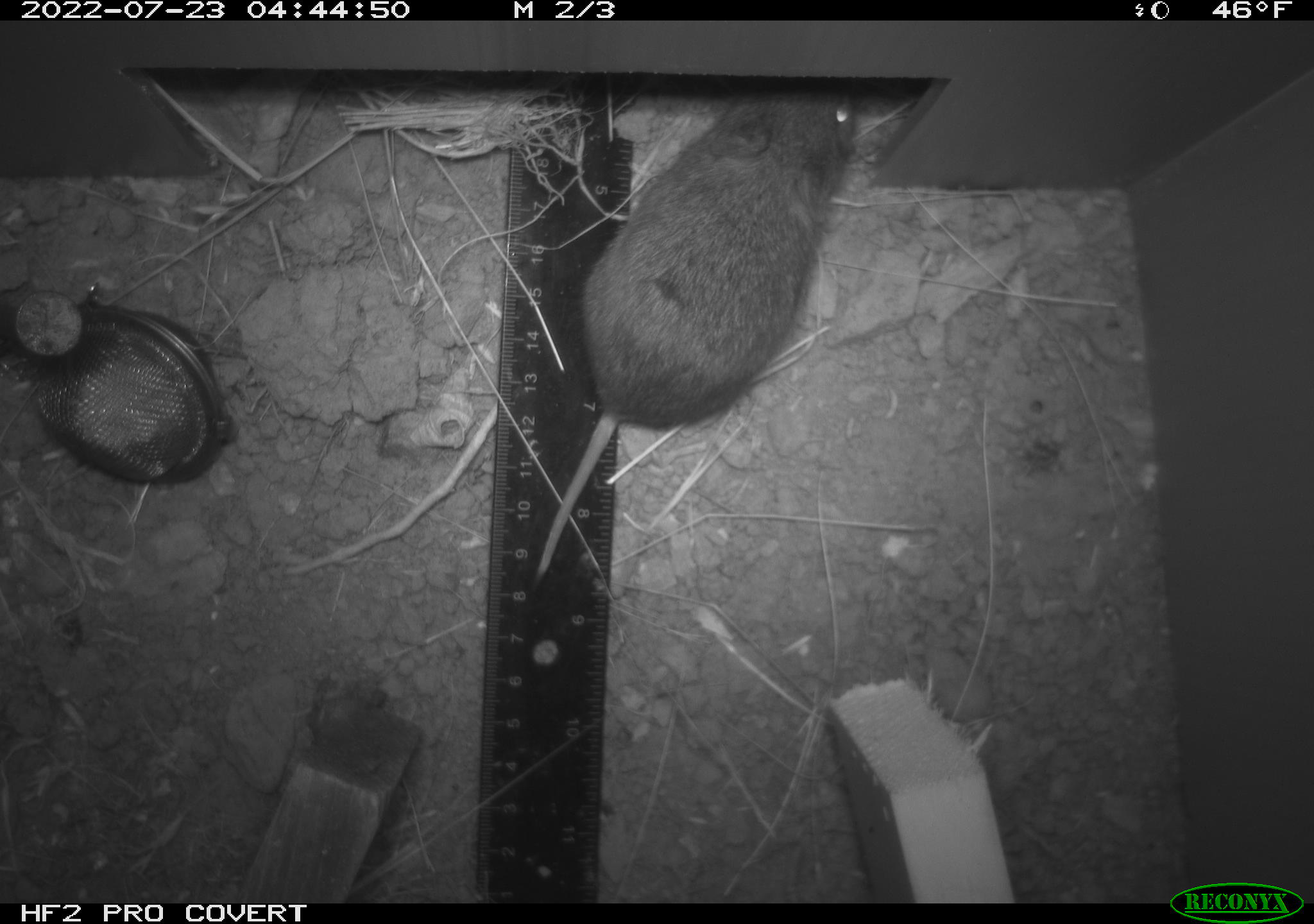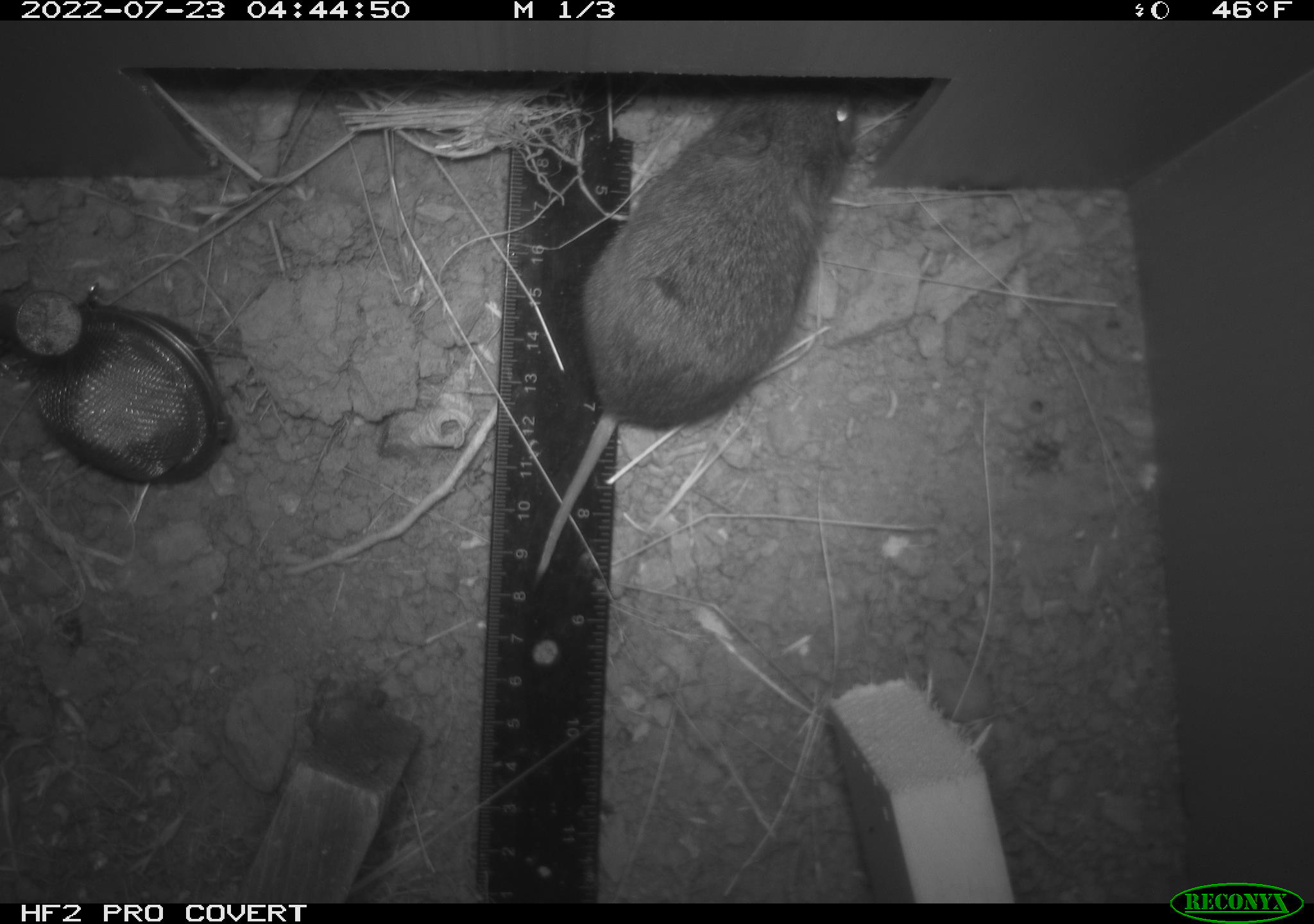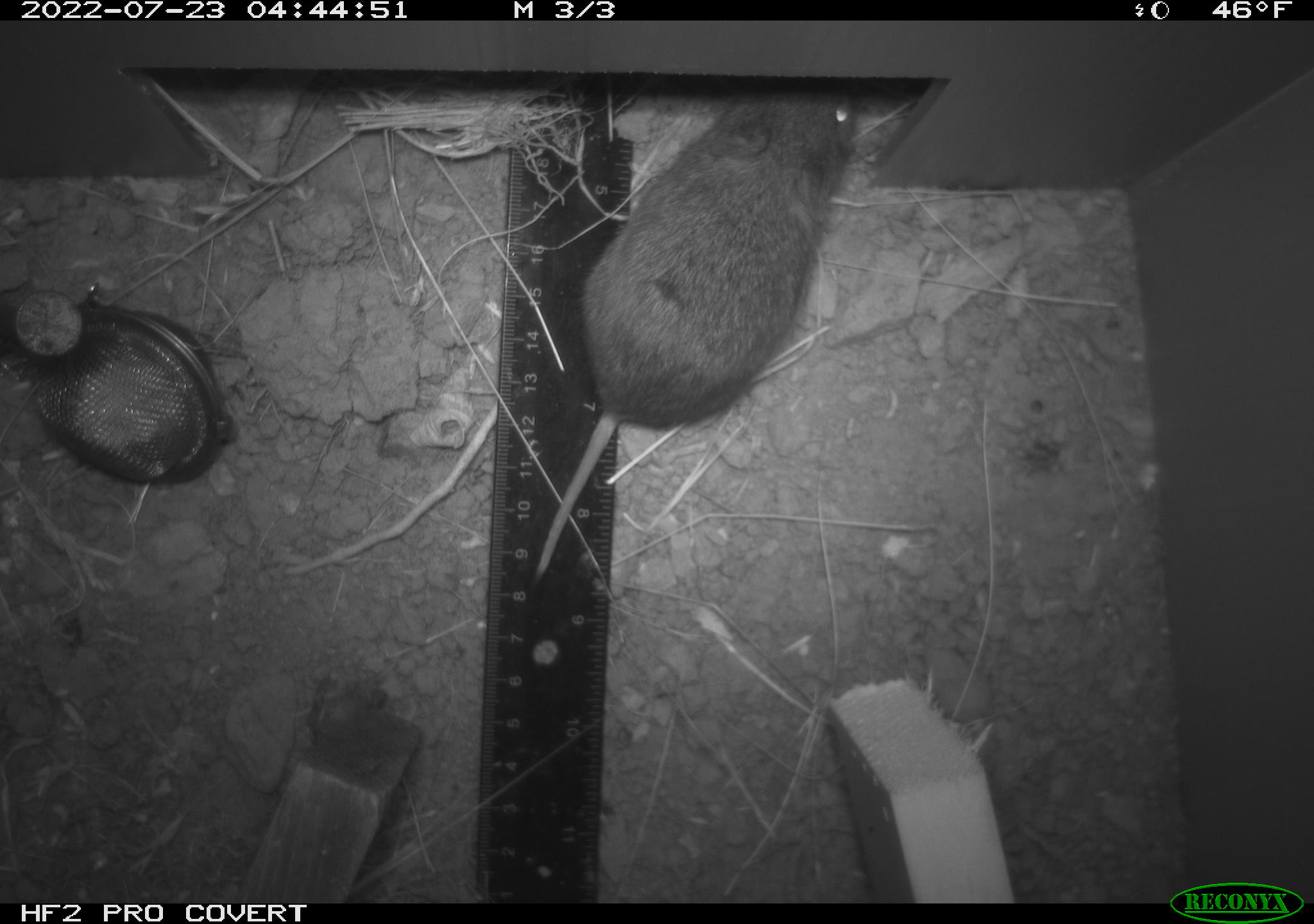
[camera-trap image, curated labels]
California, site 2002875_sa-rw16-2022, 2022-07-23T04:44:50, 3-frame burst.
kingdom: Animalia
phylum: Chordata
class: Mammalia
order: Rodentia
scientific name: Rodentia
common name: mouse species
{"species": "mouse species (Rodentia)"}